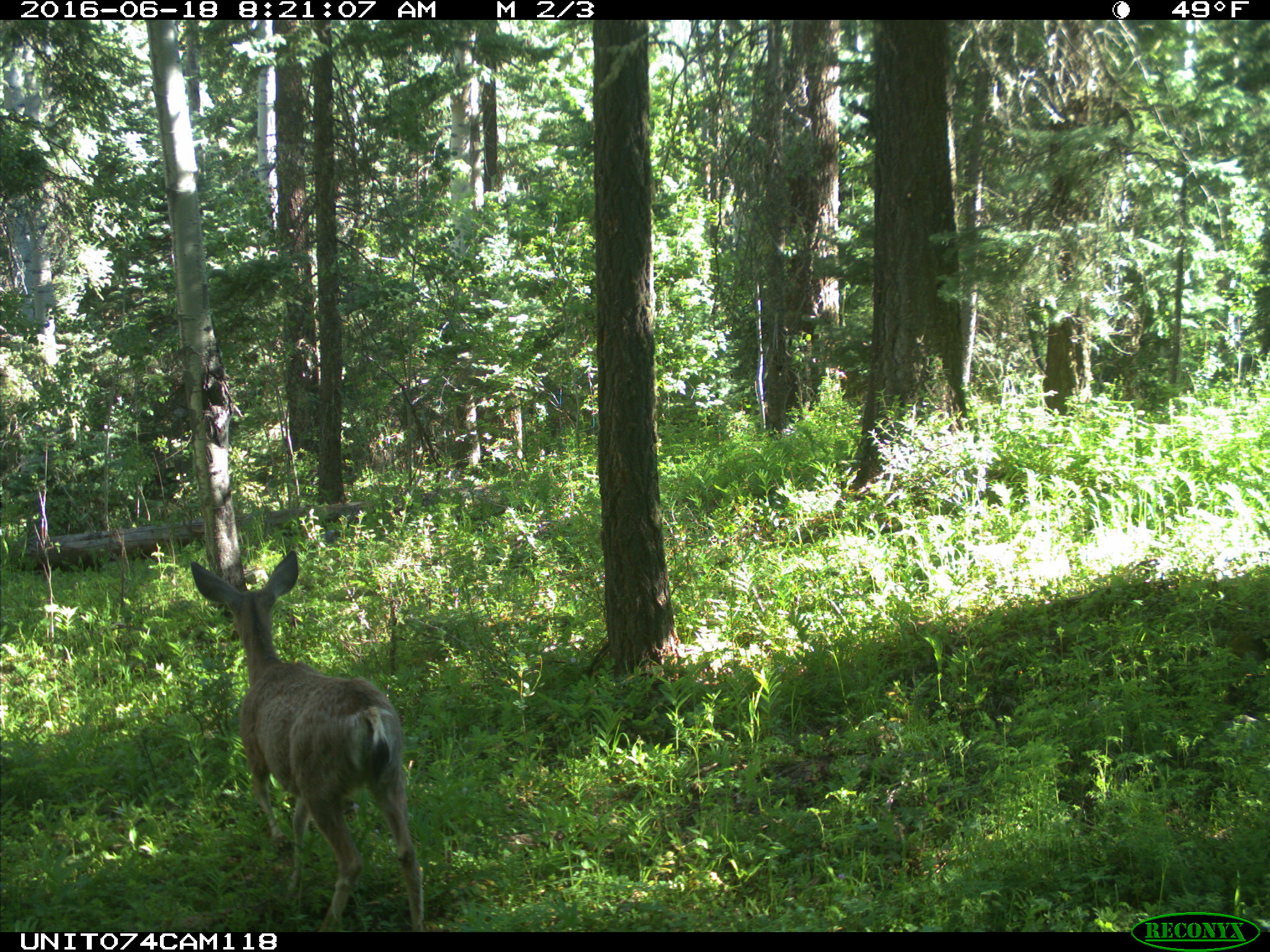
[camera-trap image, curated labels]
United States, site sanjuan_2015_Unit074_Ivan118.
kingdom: Animalia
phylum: Chordata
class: Mammalia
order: Artiodactyla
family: Cervidae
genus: Odocoileus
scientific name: Odocoileus hemionus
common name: mule deer